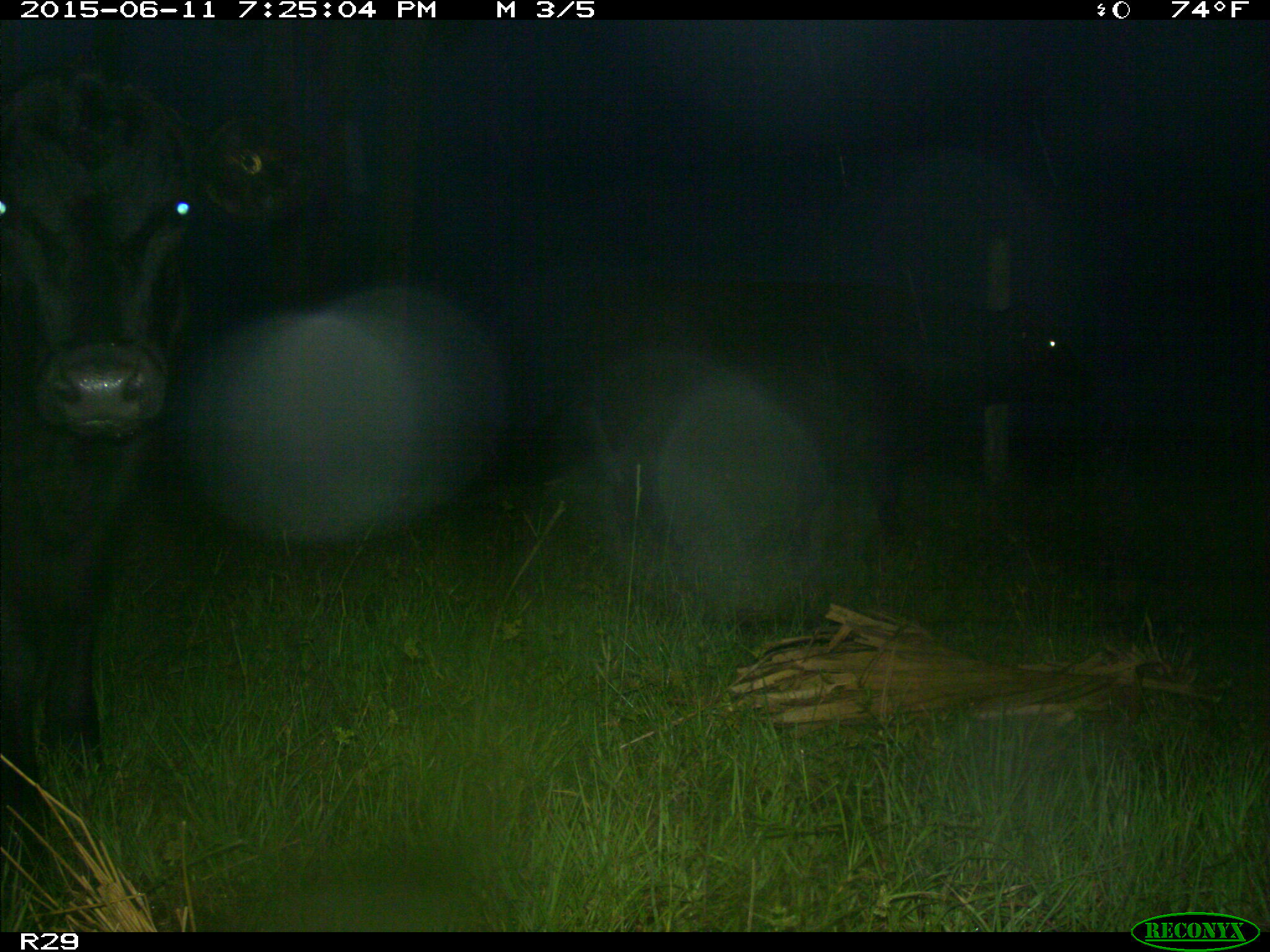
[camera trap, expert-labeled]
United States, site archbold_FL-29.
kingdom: Animalia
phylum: Chordata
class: Mammalia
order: Artiodactyla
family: Bovidae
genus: Bos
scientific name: Bos taurus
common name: domestic cow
Bos taurus (domestic cow).